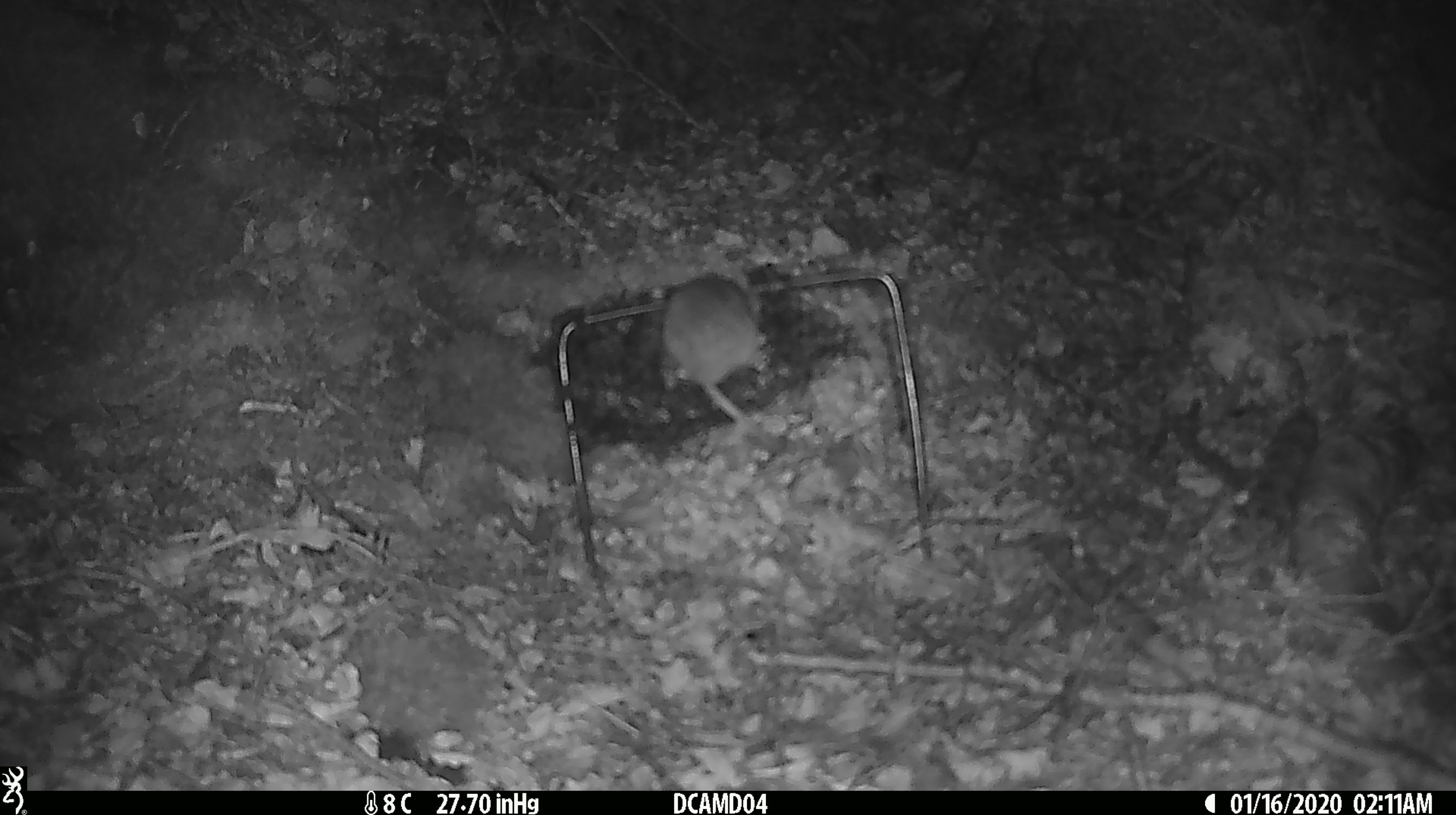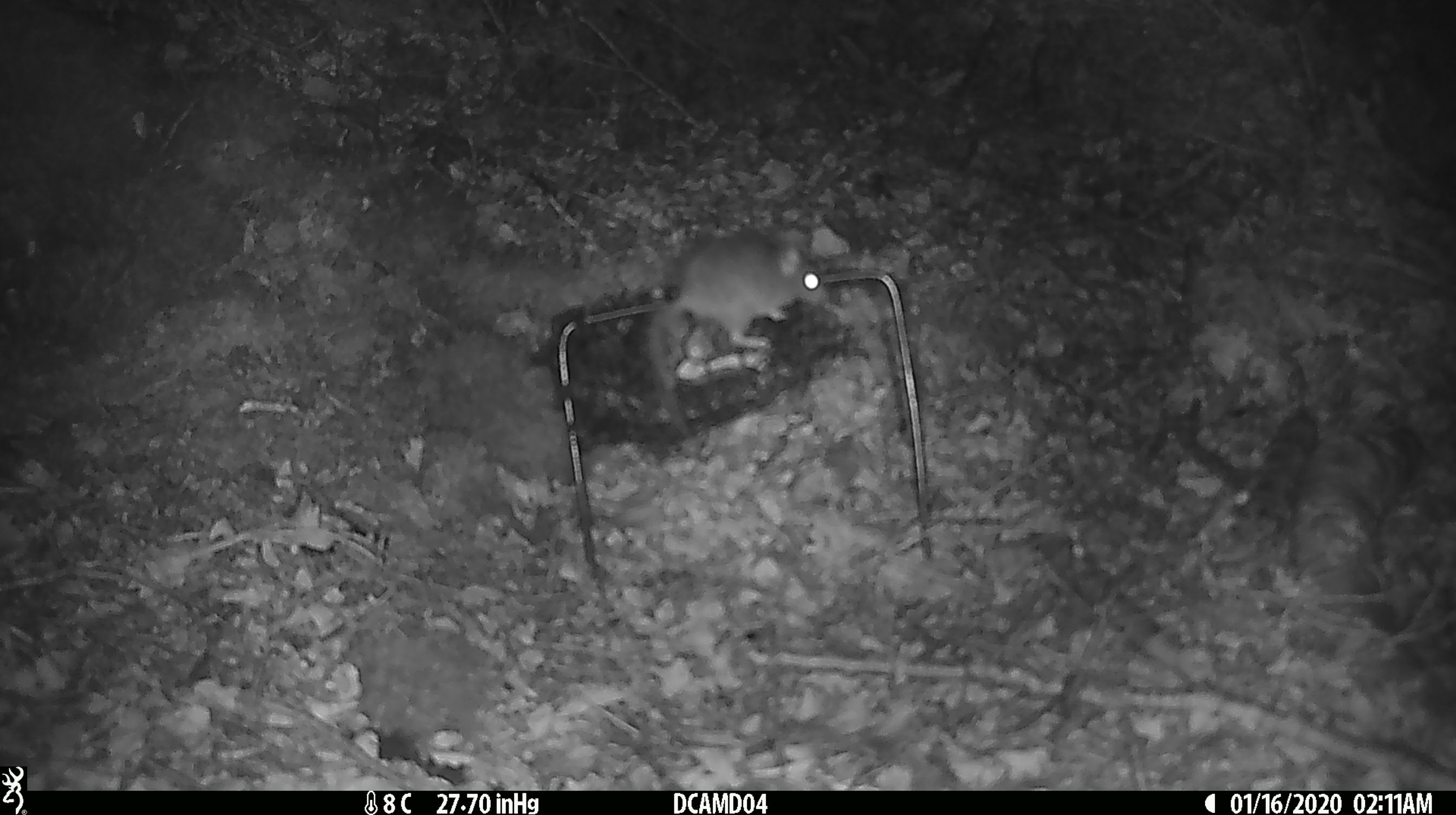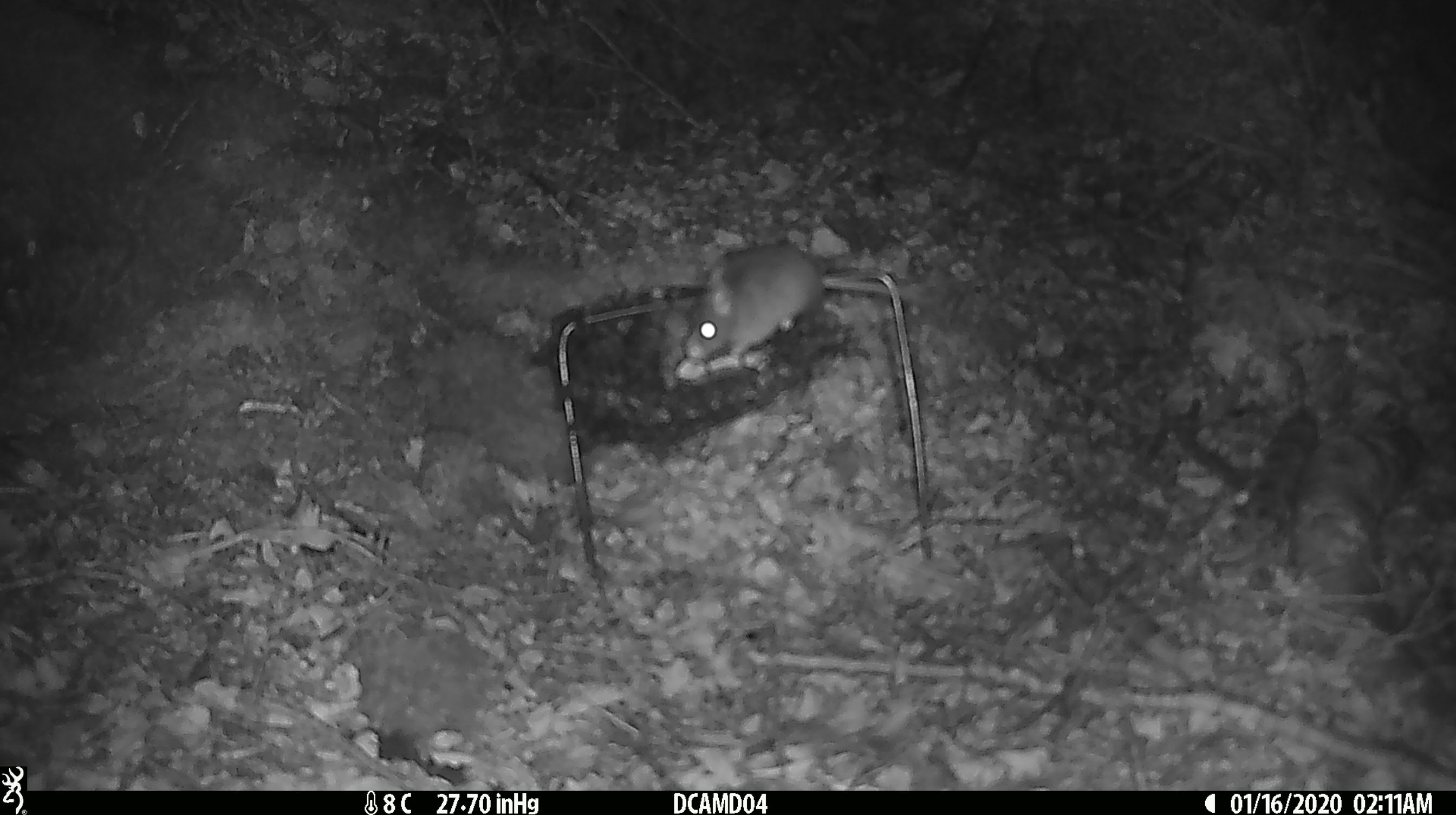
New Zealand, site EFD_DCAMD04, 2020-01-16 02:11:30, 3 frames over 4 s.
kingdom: Animalia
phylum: Chordata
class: Mammalia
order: Rodentia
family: Muridae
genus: Mus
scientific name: Mus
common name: mouse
Mouse (Mus).